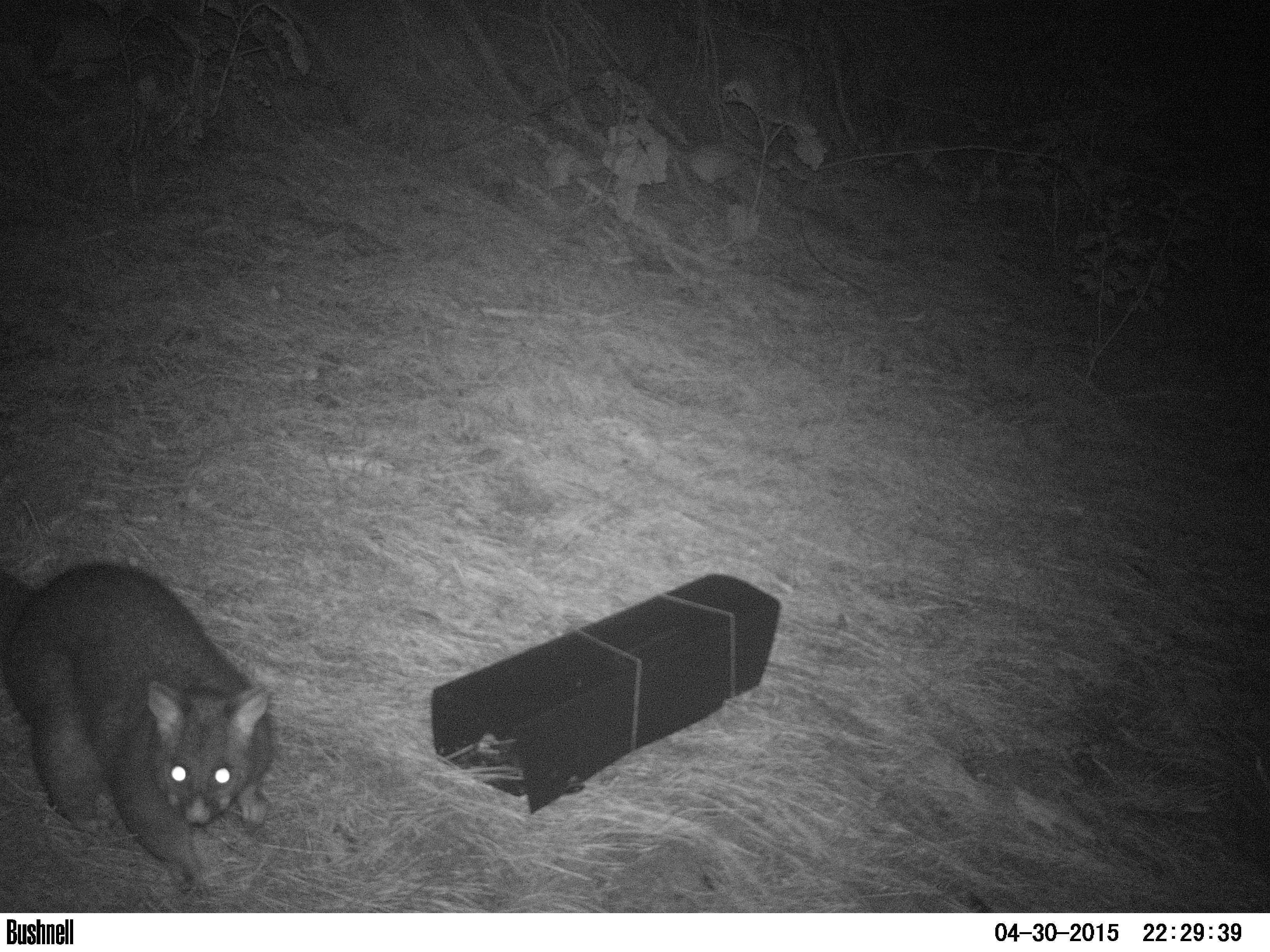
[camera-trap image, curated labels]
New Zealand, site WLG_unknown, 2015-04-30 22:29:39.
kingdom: Animalia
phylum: Chordata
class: Mammalia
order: Diprotodontia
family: Phalangeridae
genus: Trichosurus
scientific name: Trichosurus vulpecula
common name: common brushtail possum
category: possum